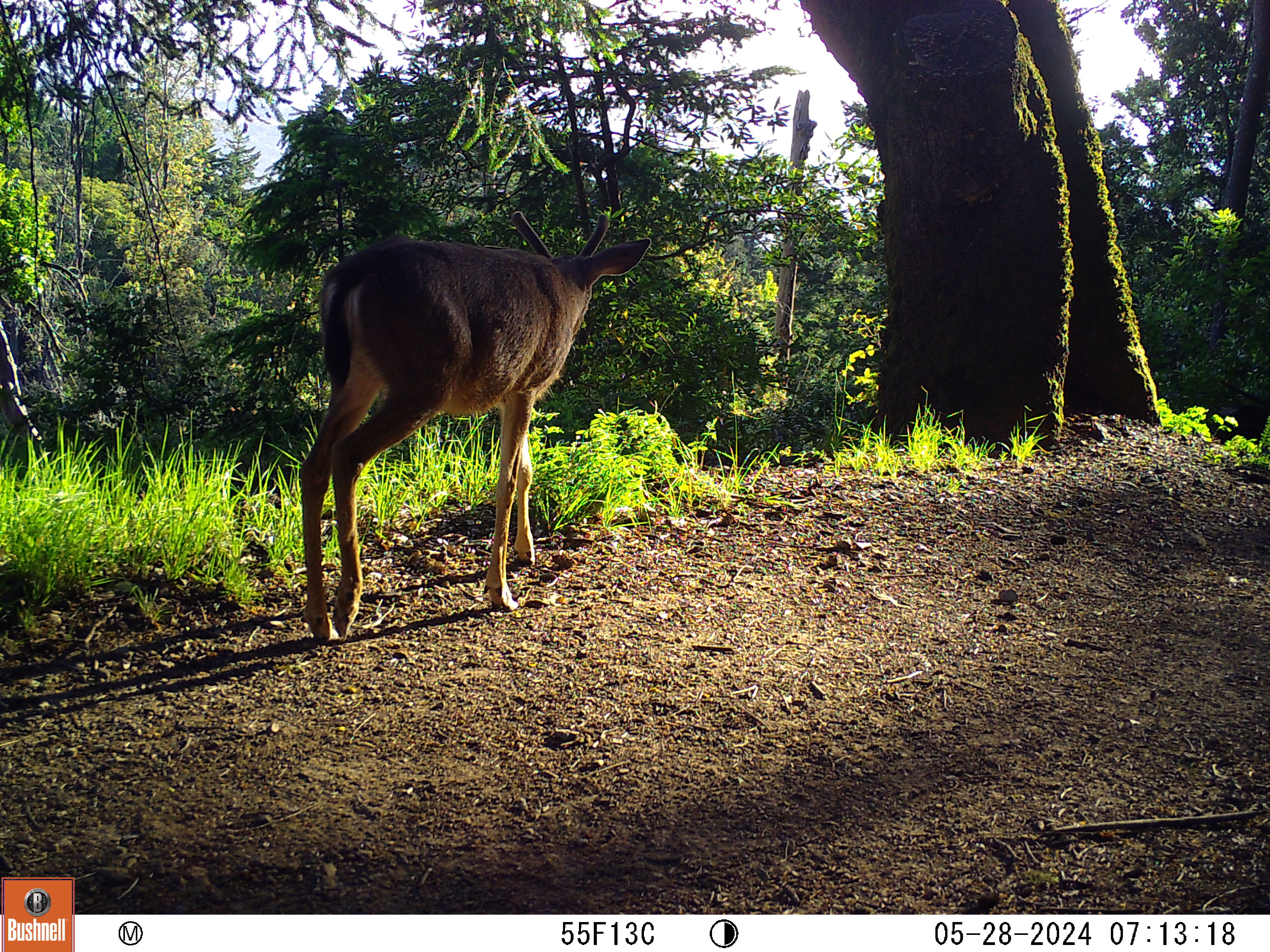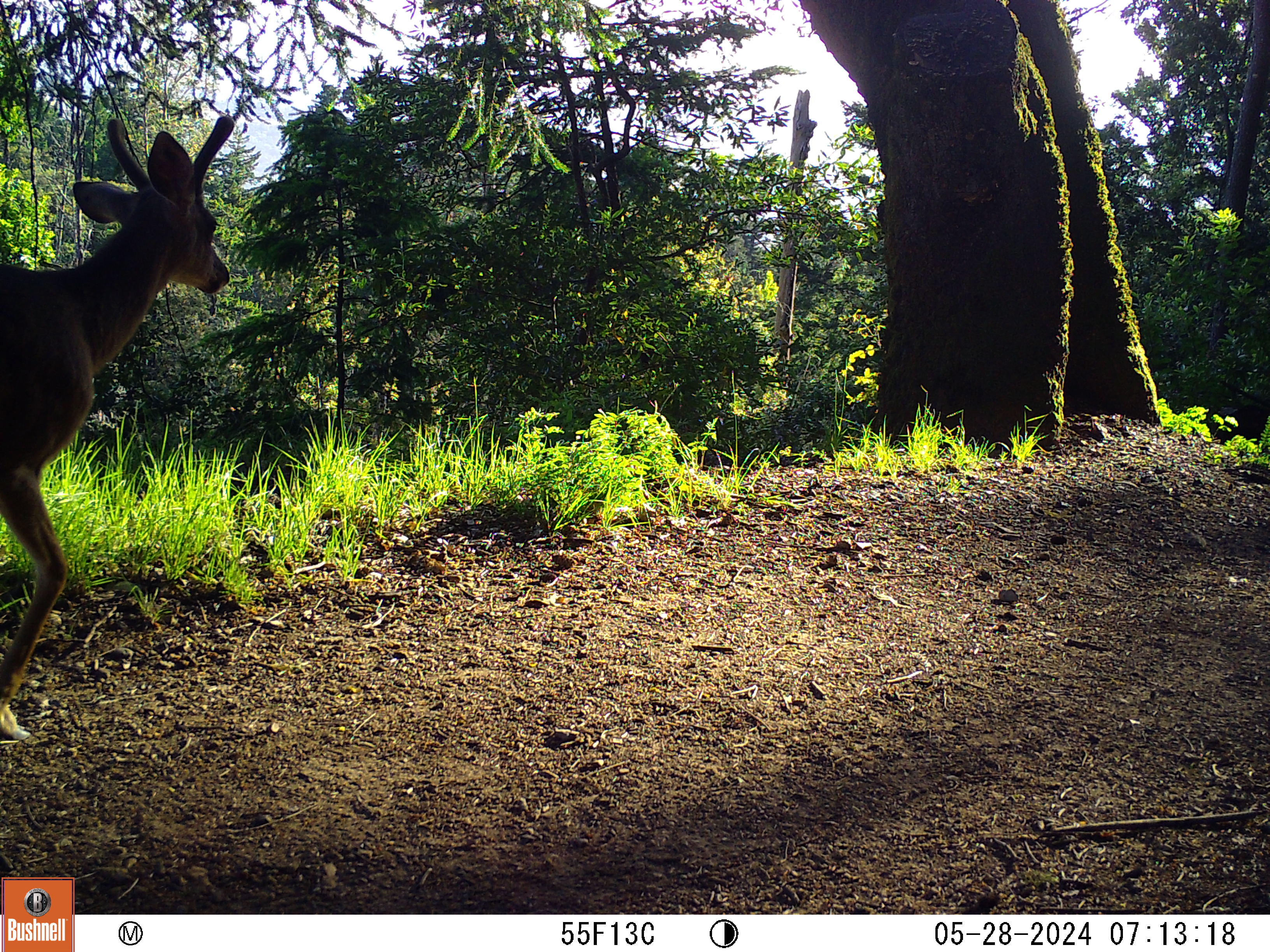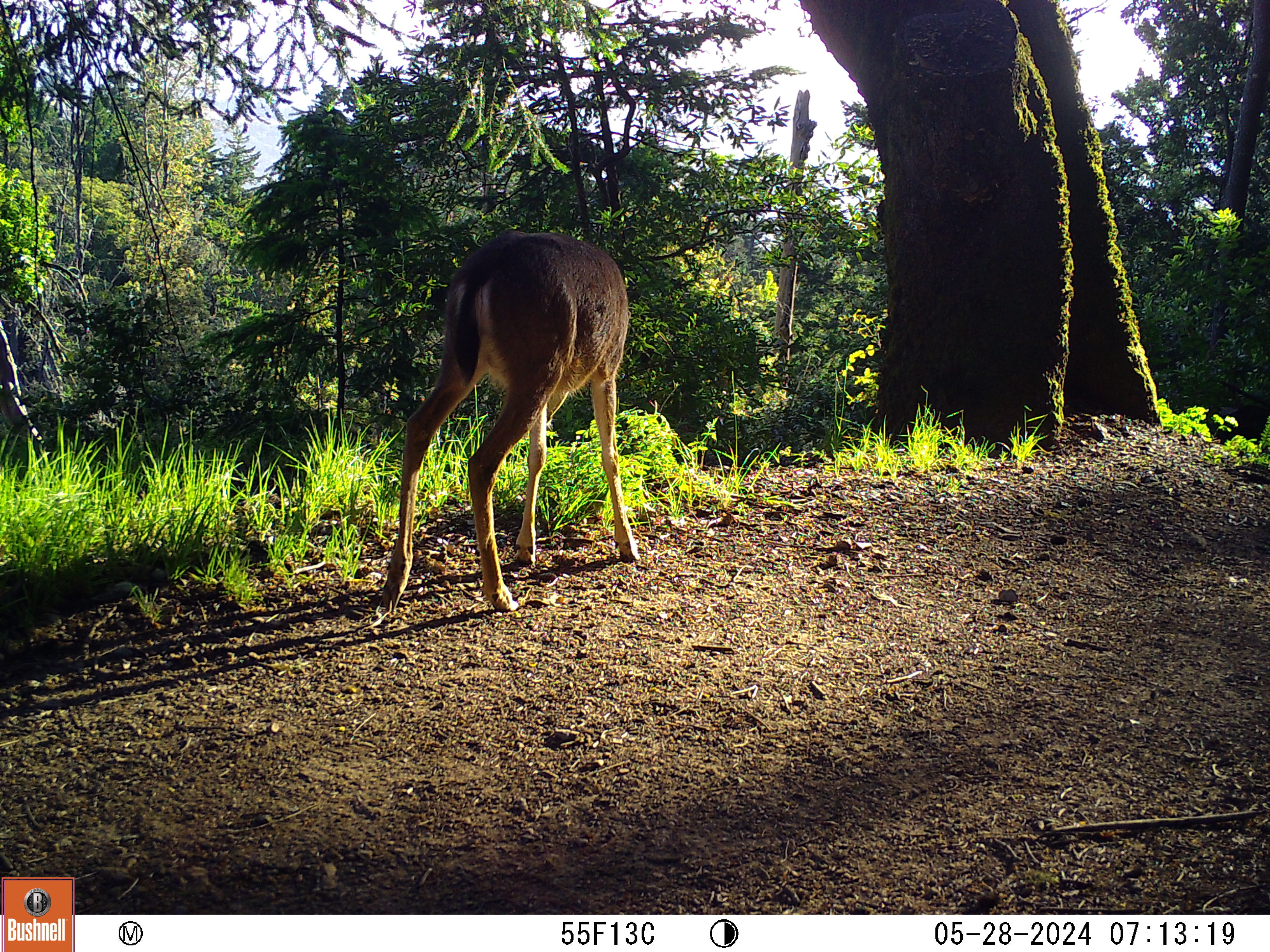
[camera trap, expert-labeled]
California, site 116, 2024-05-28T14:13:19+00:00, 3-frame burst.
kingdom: Animalia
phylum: Chordata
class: Mammalia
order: Artiodactyla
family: Cervidae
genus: Odocoileus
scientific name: Odocoileus hemionus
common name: mule deer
Mule deer (Odocoileus hemionus).